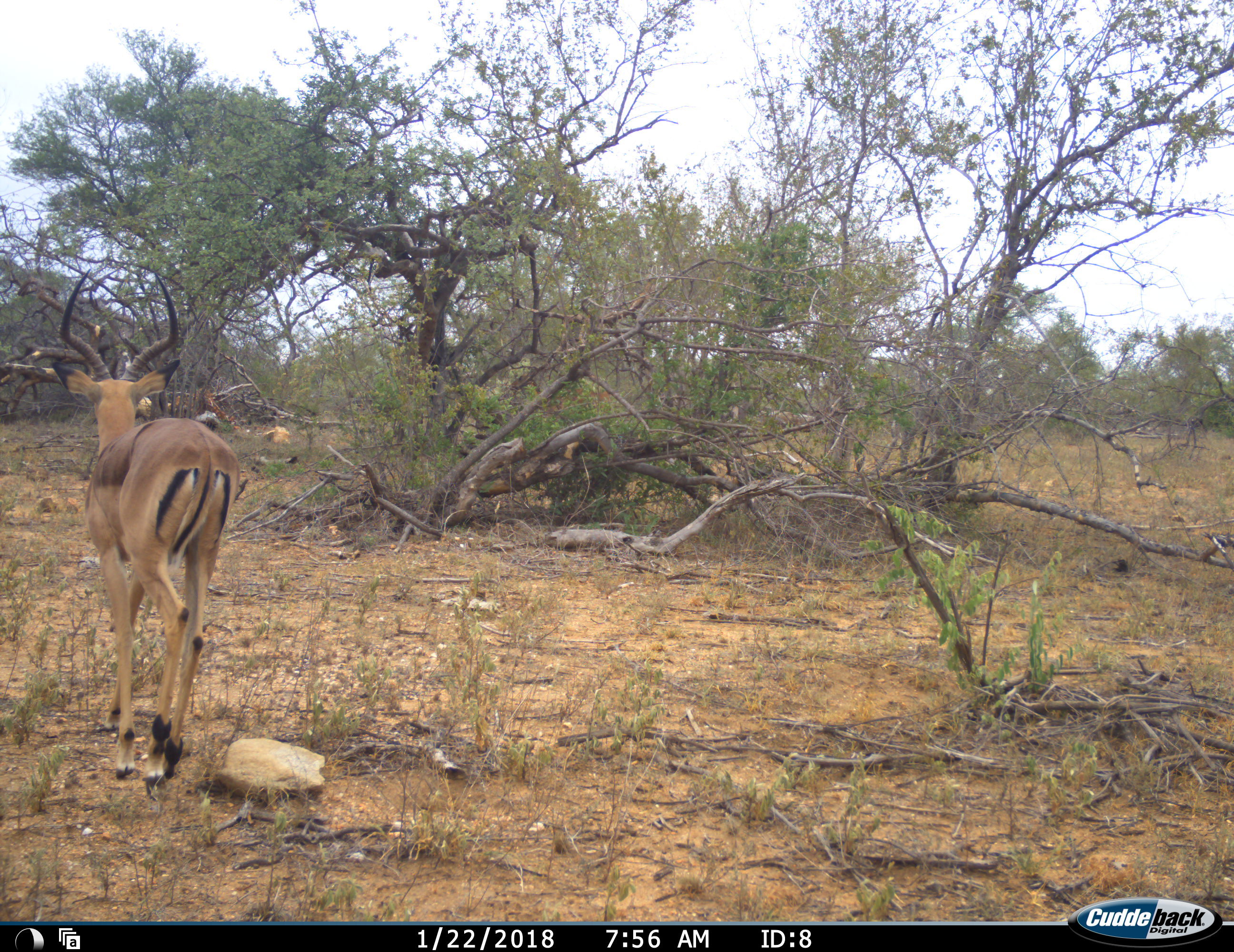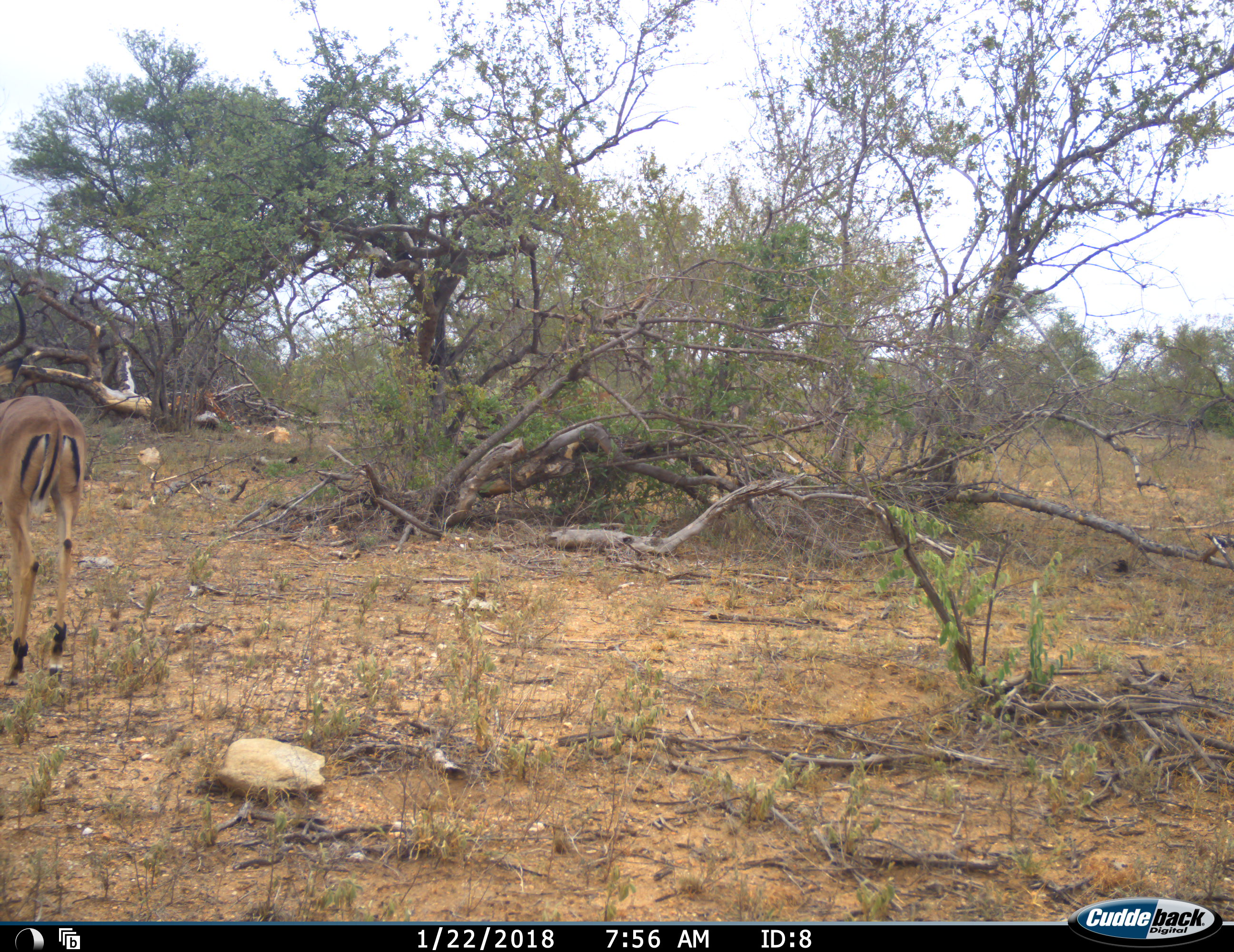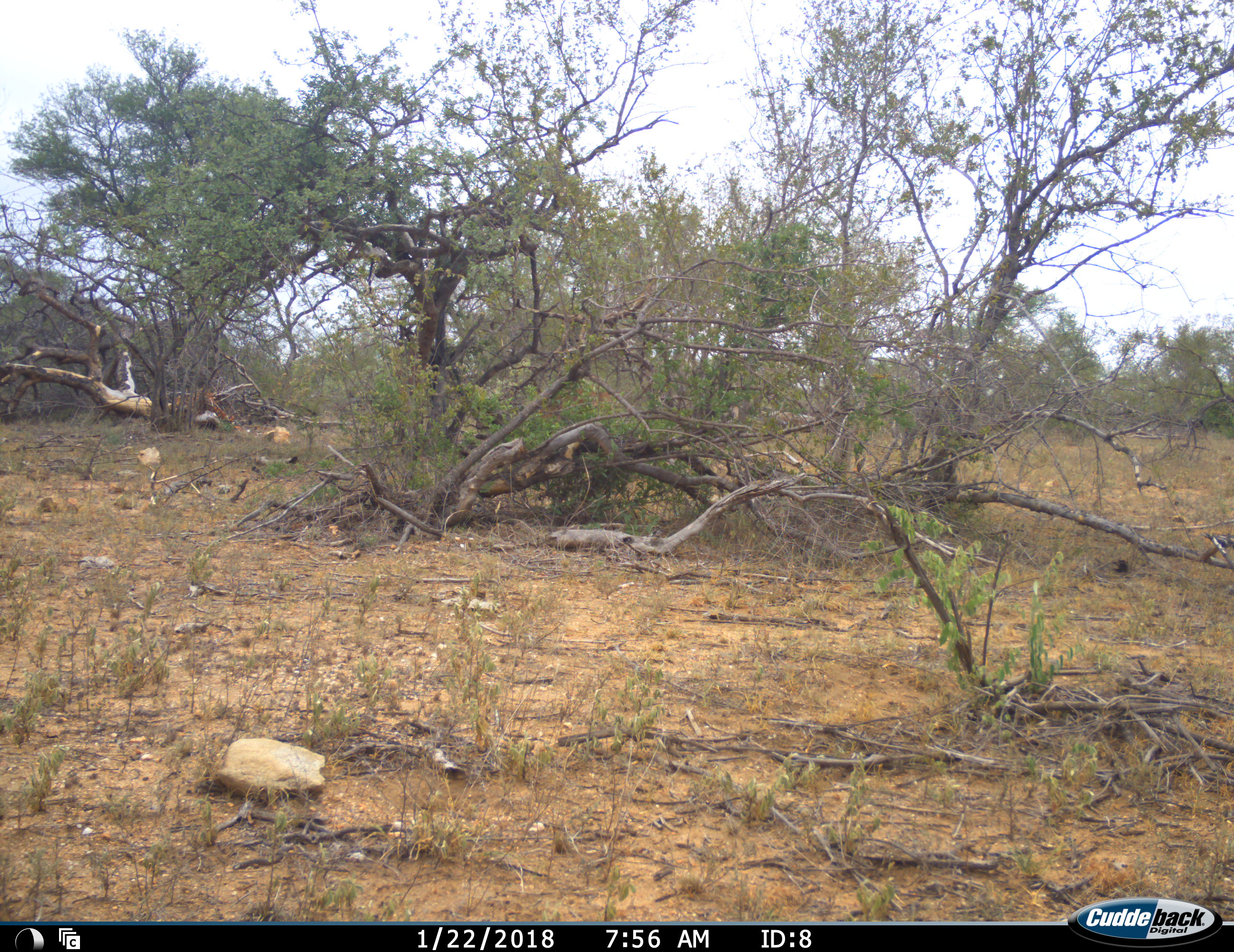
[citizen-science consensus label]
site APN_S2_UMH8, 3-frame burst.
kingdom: Animalia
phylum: Chordata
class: Mammalia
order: Artiodactyla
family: Bovidae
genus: Aepyceros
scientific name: Aepyceros melampus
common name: impala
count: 1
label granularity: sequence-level